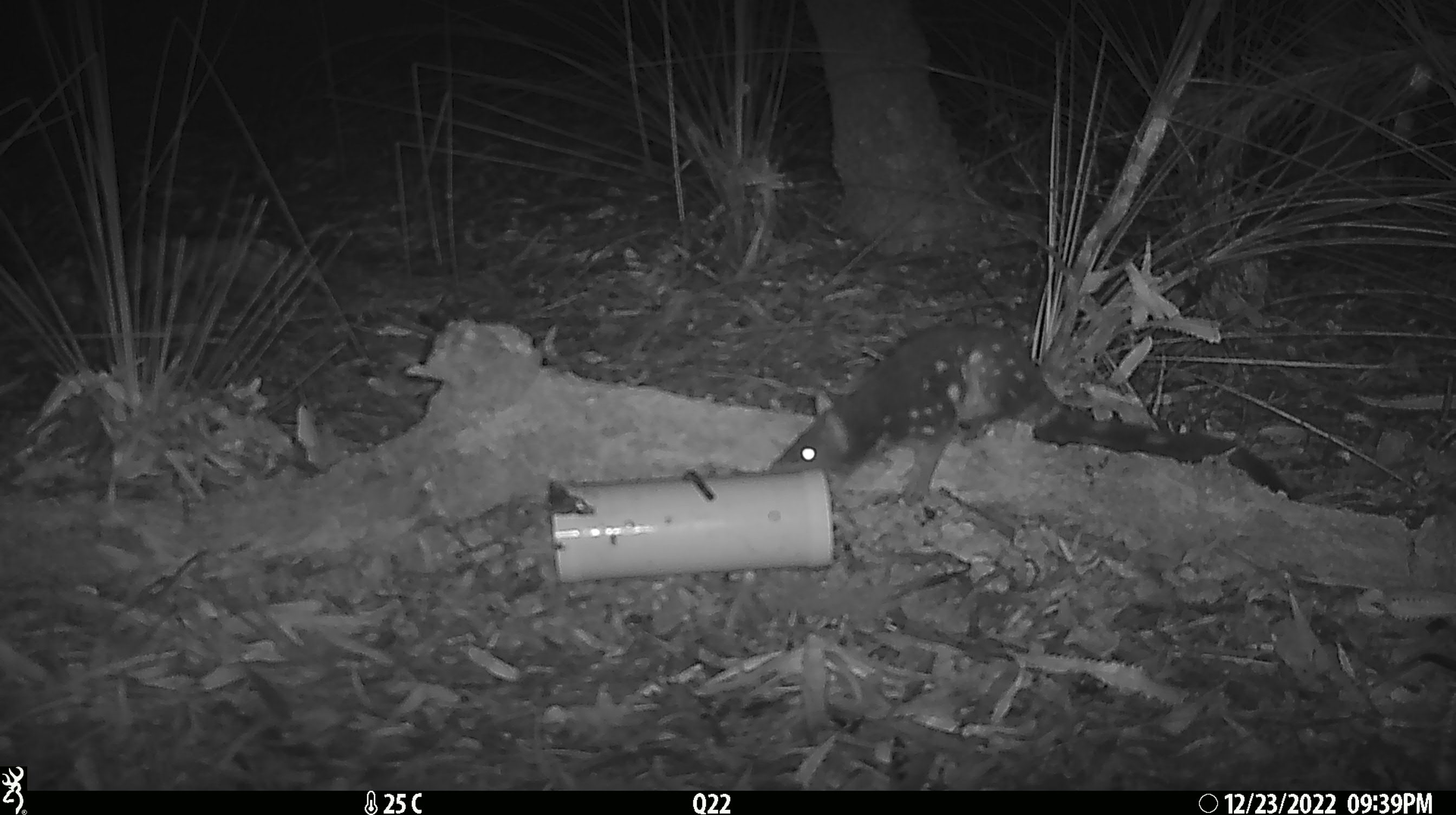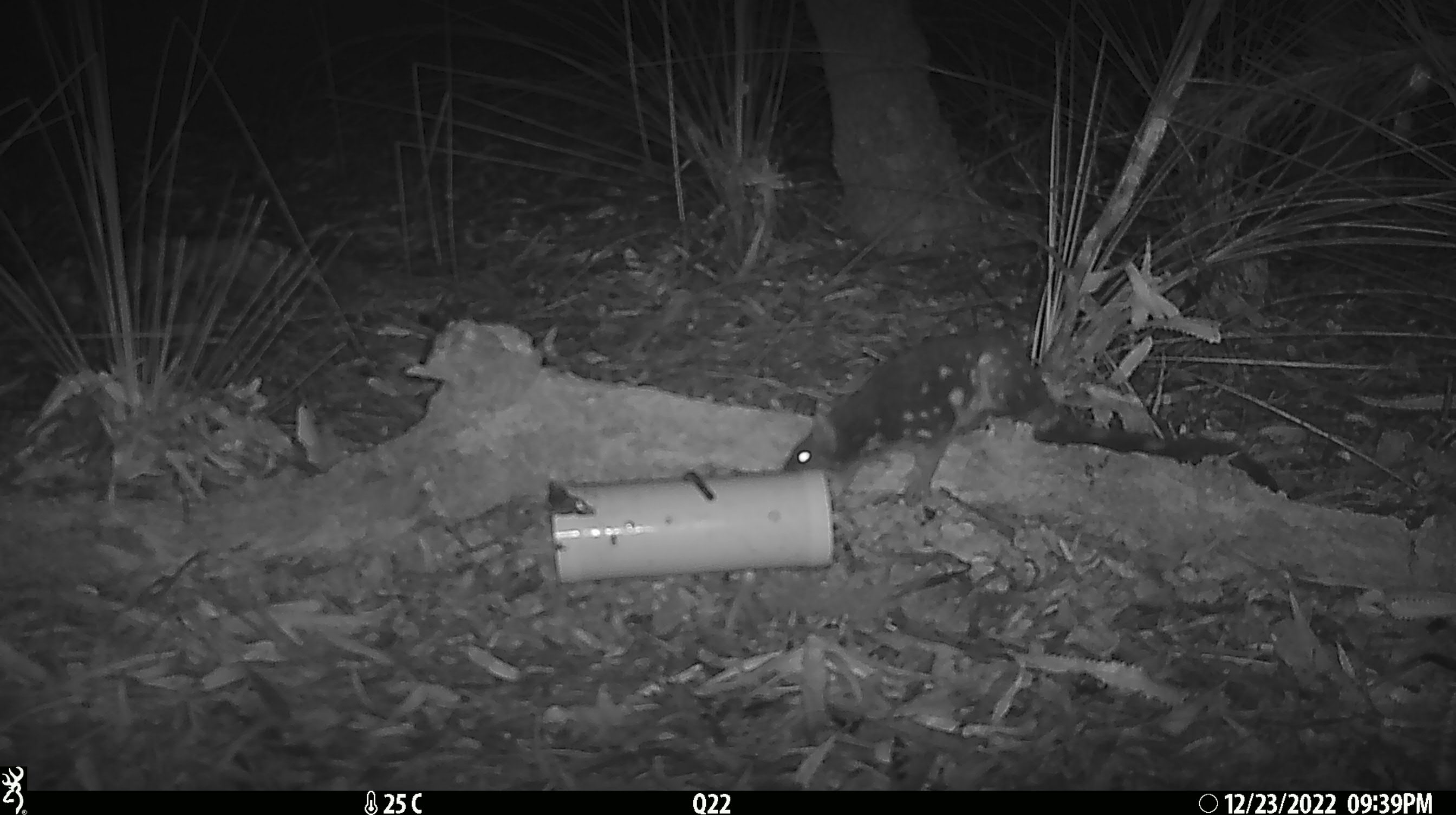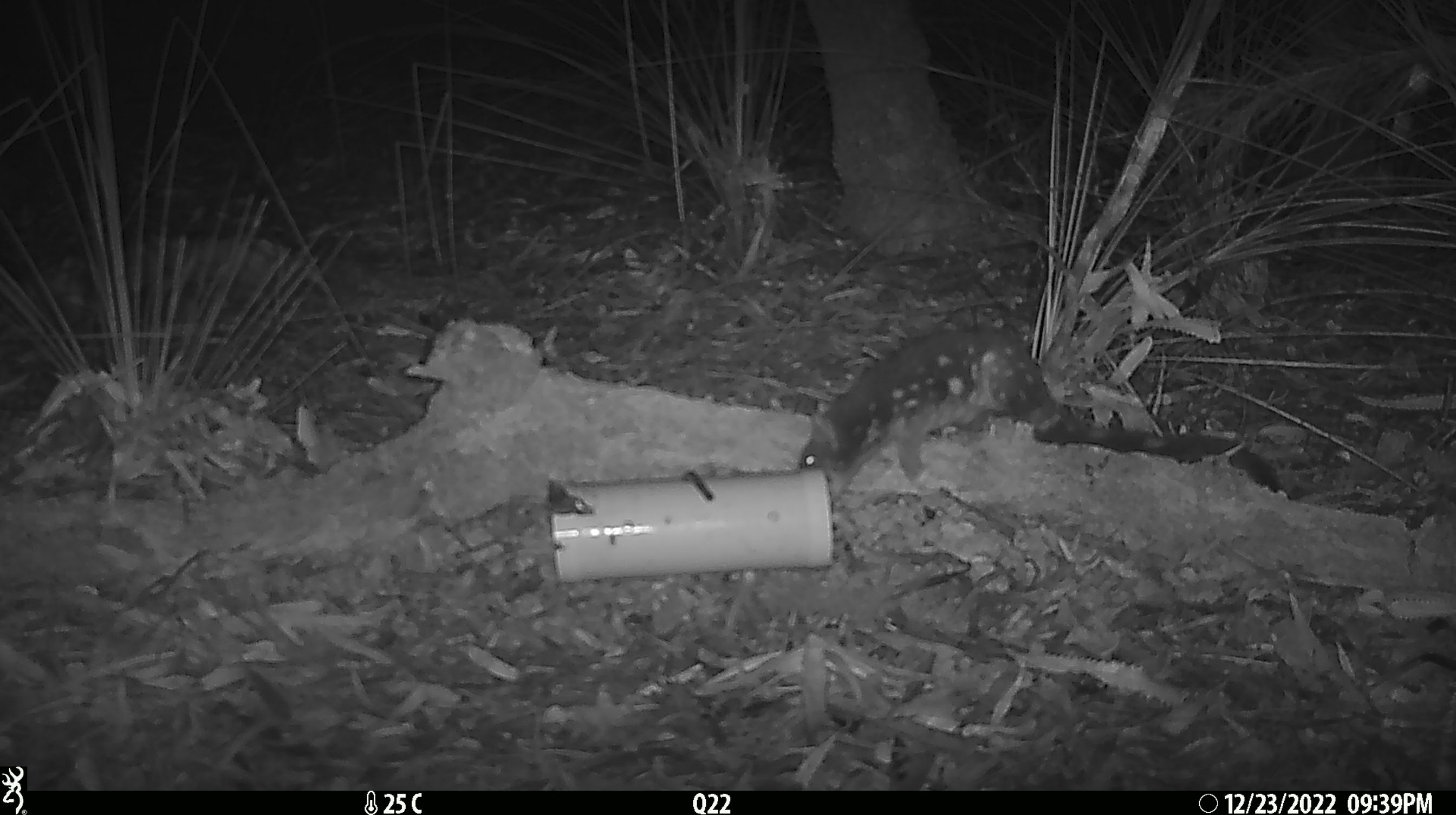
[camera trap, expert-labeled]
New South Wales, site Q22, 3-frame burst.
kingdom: Animalia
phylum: Chordata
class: Mammalia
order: Dasyuromorphia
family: Dasyuridae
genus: Dasyurus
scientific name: Dasyurus maculatus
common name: spotted-tailed quoll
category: quoll